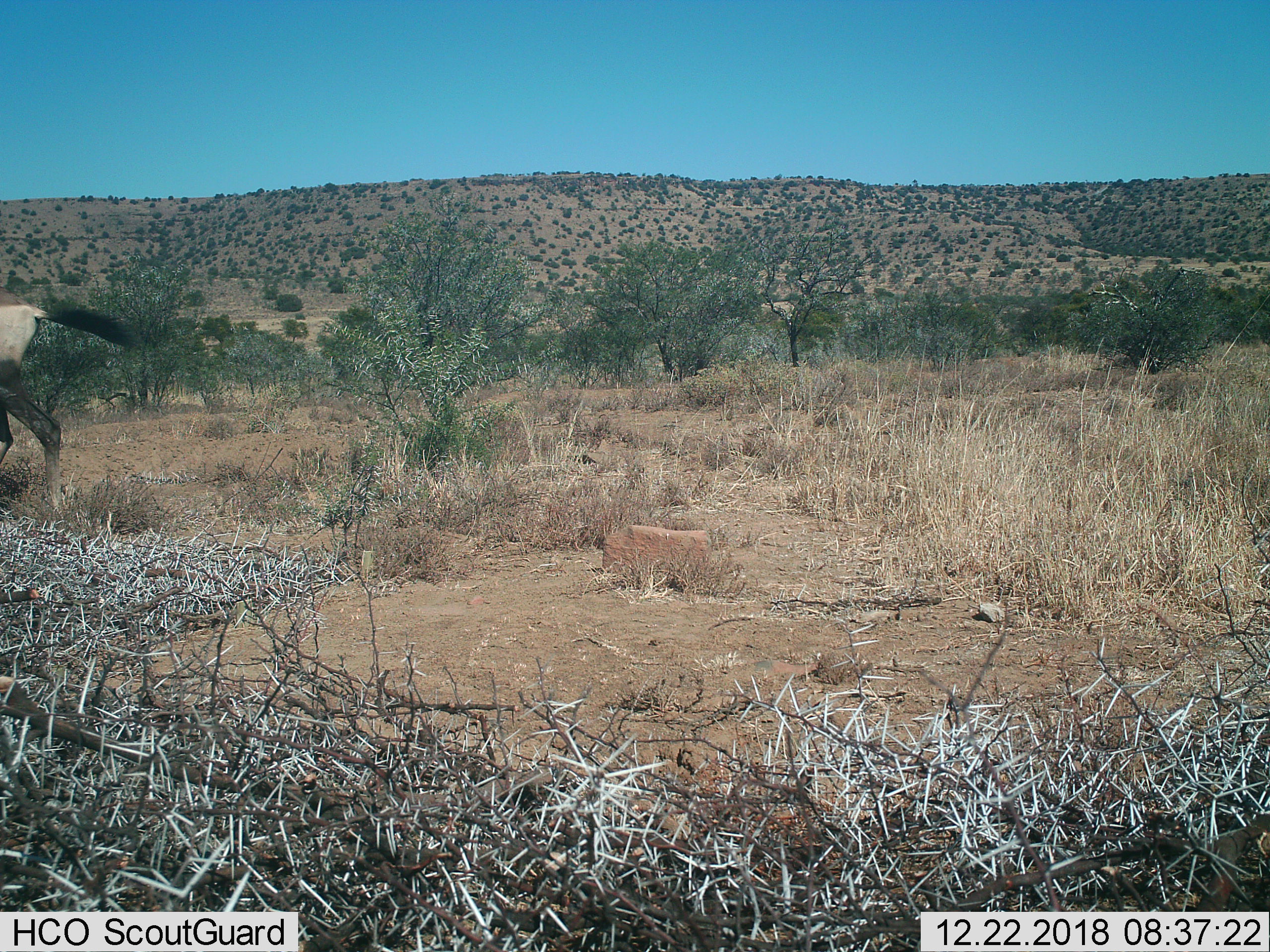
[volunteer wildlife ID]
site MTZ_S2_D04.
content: unidentified animal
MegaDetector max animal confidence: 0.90